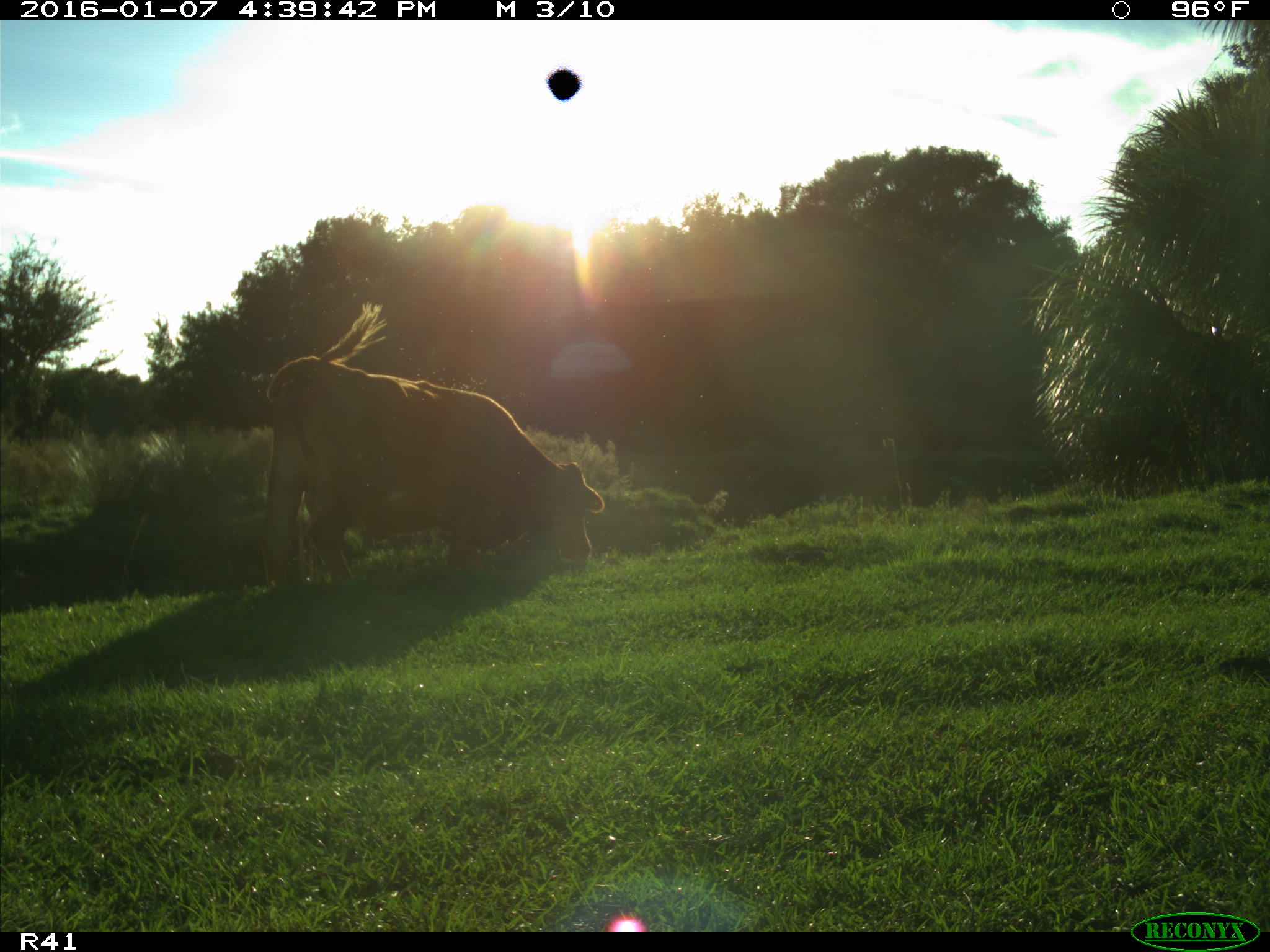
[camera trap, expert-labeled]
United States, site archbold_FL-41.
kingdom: Animalia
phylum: Chordata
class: Mammalia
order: Artiodactyla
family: Bovidae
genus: Bos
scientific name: Bos taurus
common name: domestic cow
Bos taurus (domestic cow).